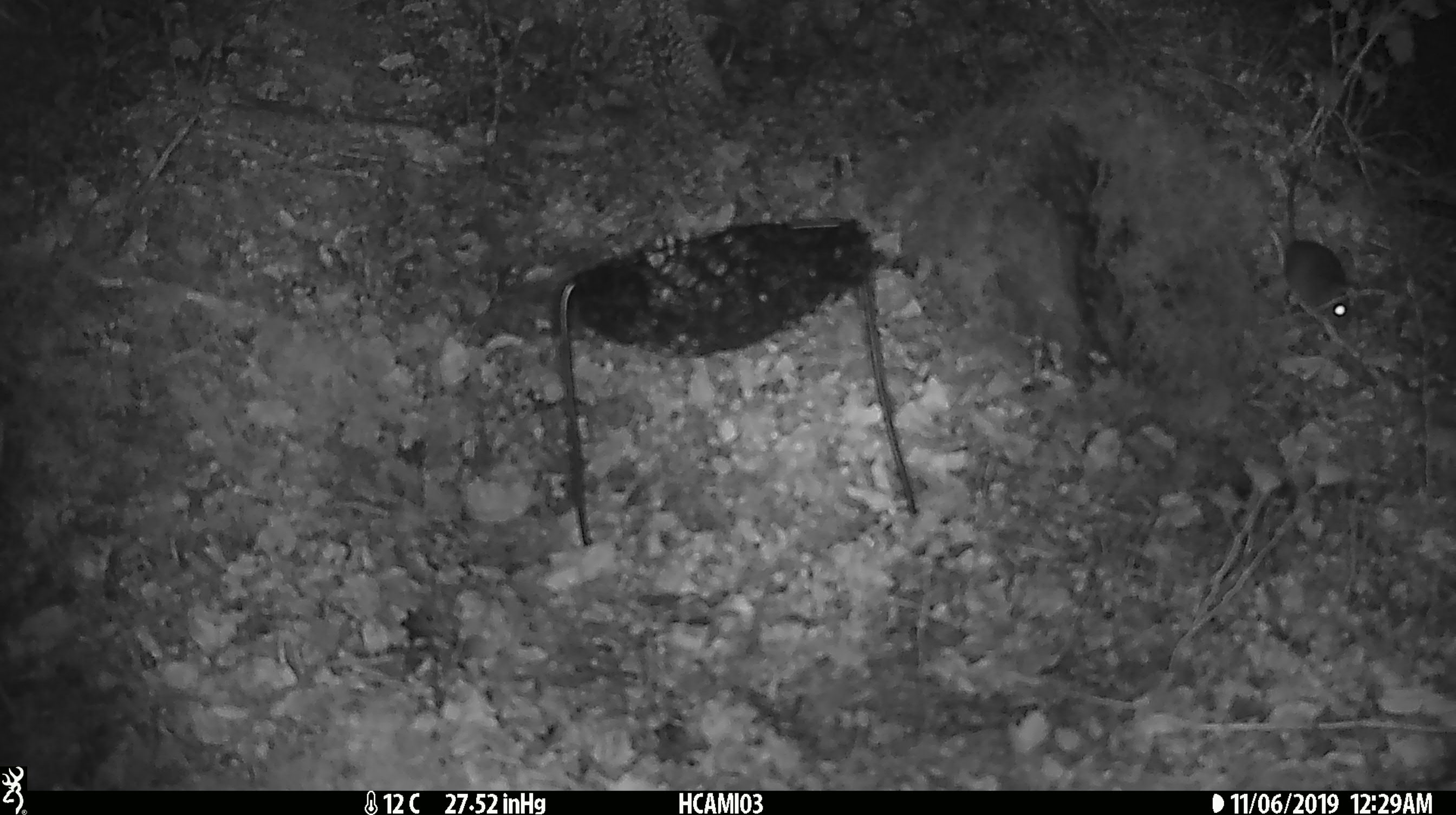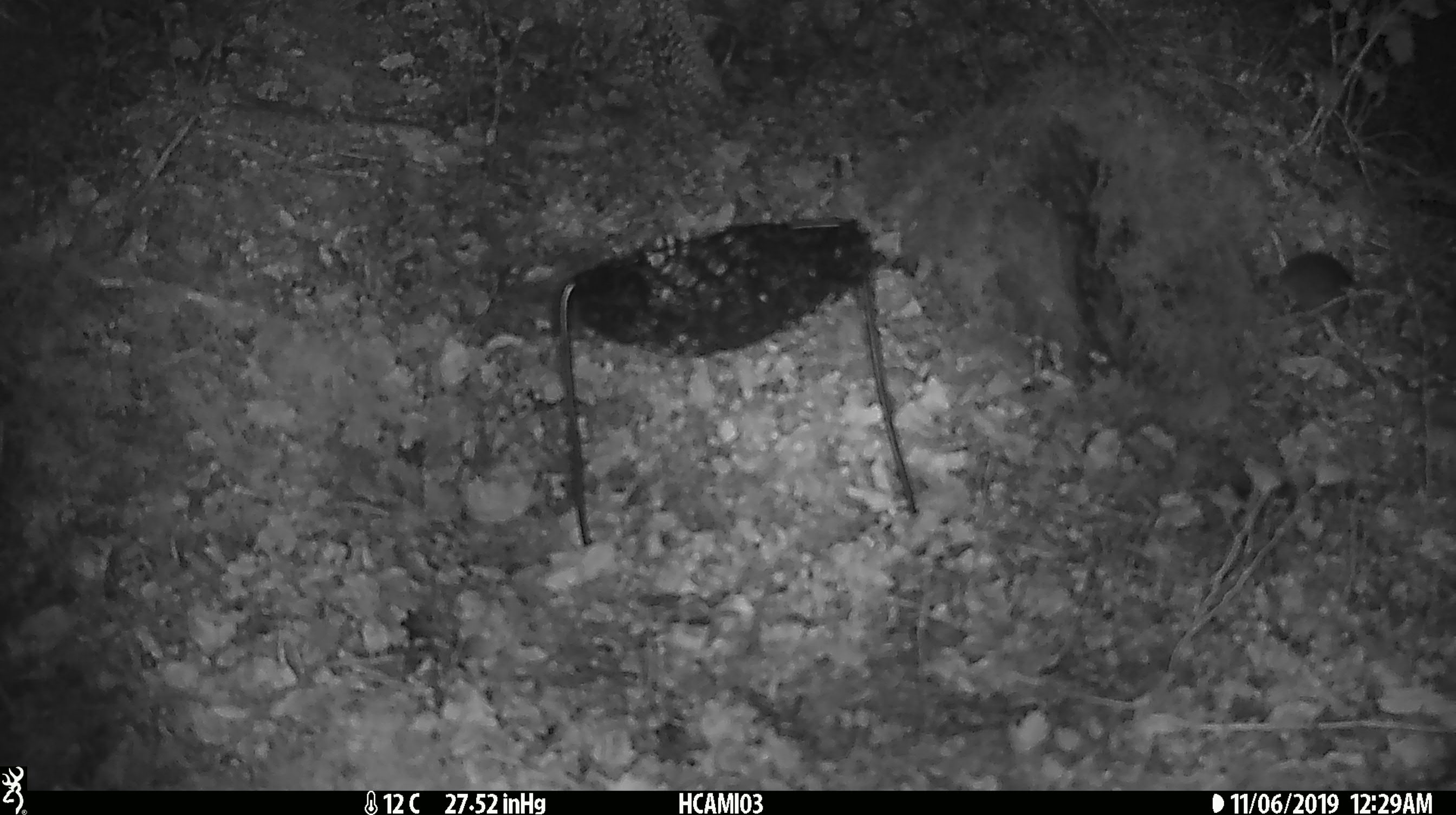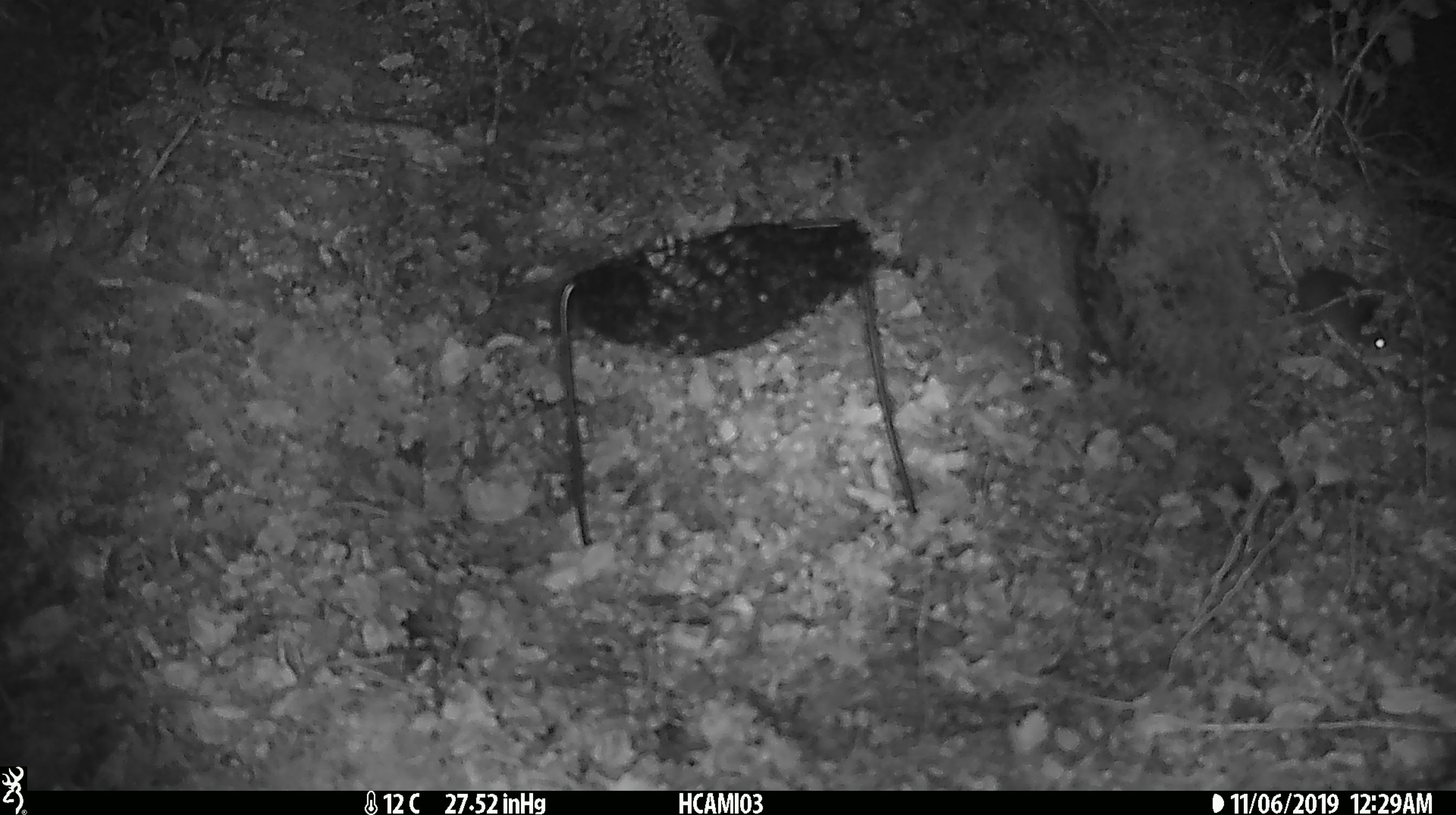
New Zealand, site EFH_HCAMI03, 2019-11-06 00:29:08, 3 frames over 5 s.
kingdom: Animalia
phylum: Chordata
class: Mammalia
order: Rodentia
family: Muridae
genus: Mus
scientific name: Mus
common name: mouse